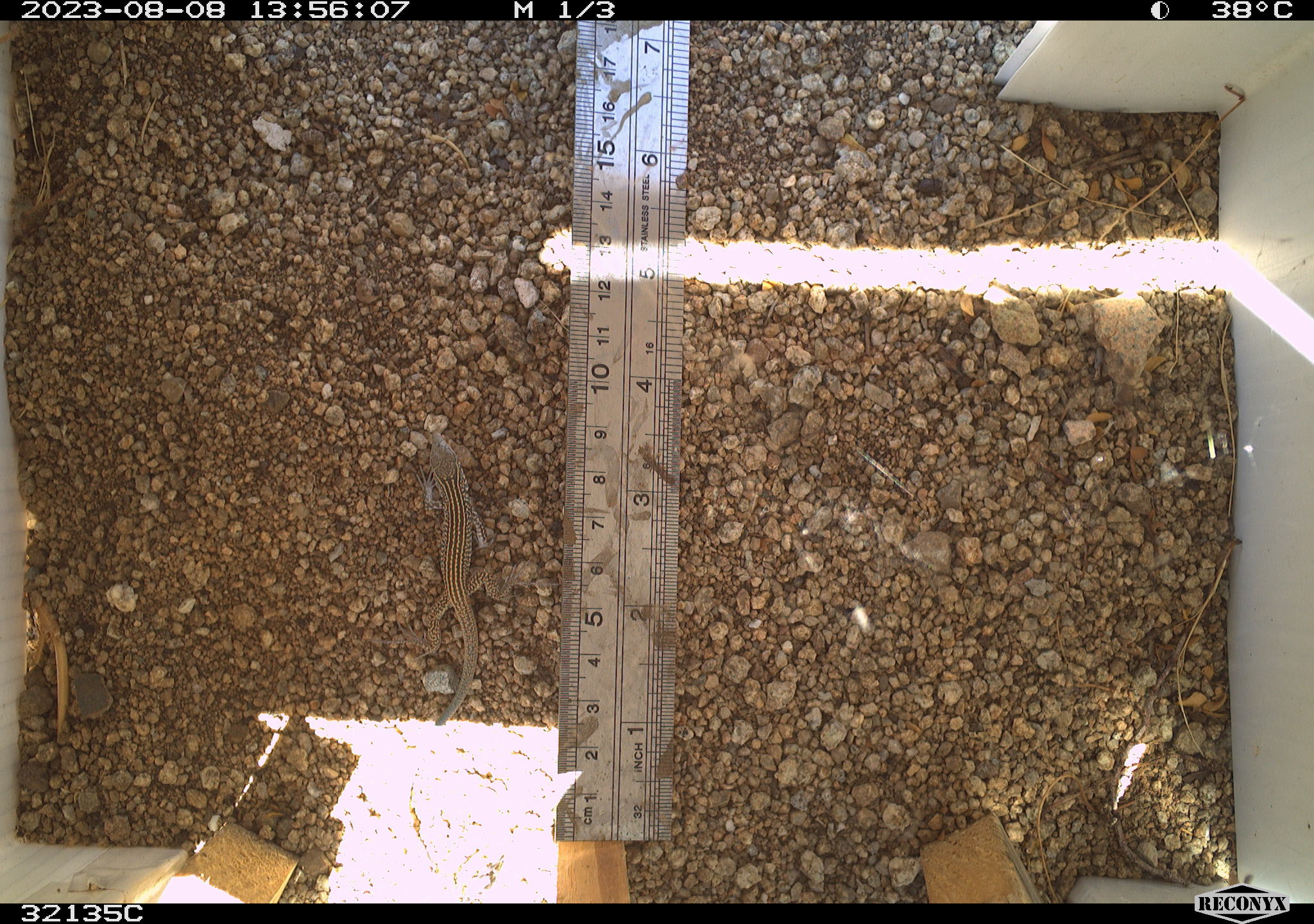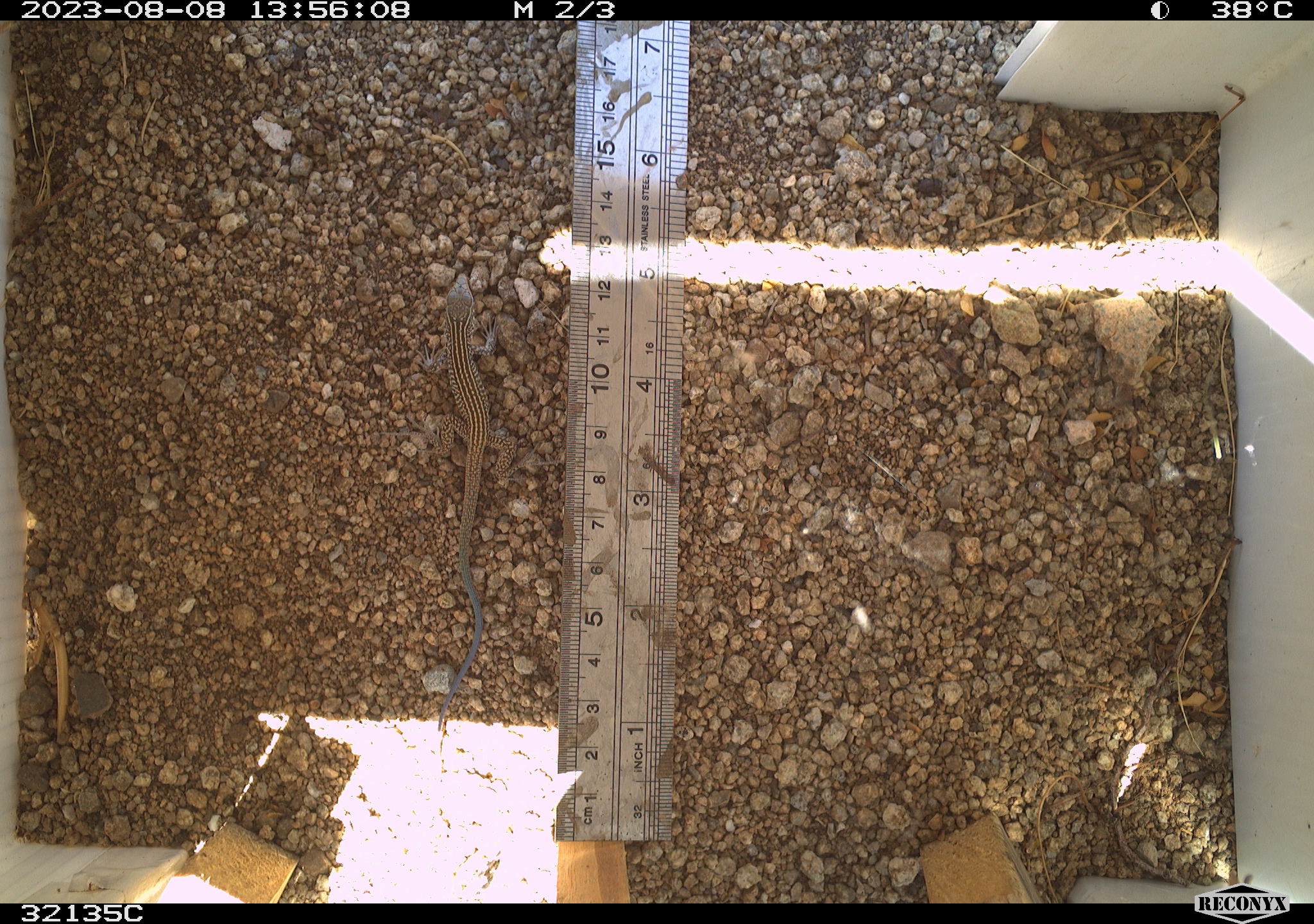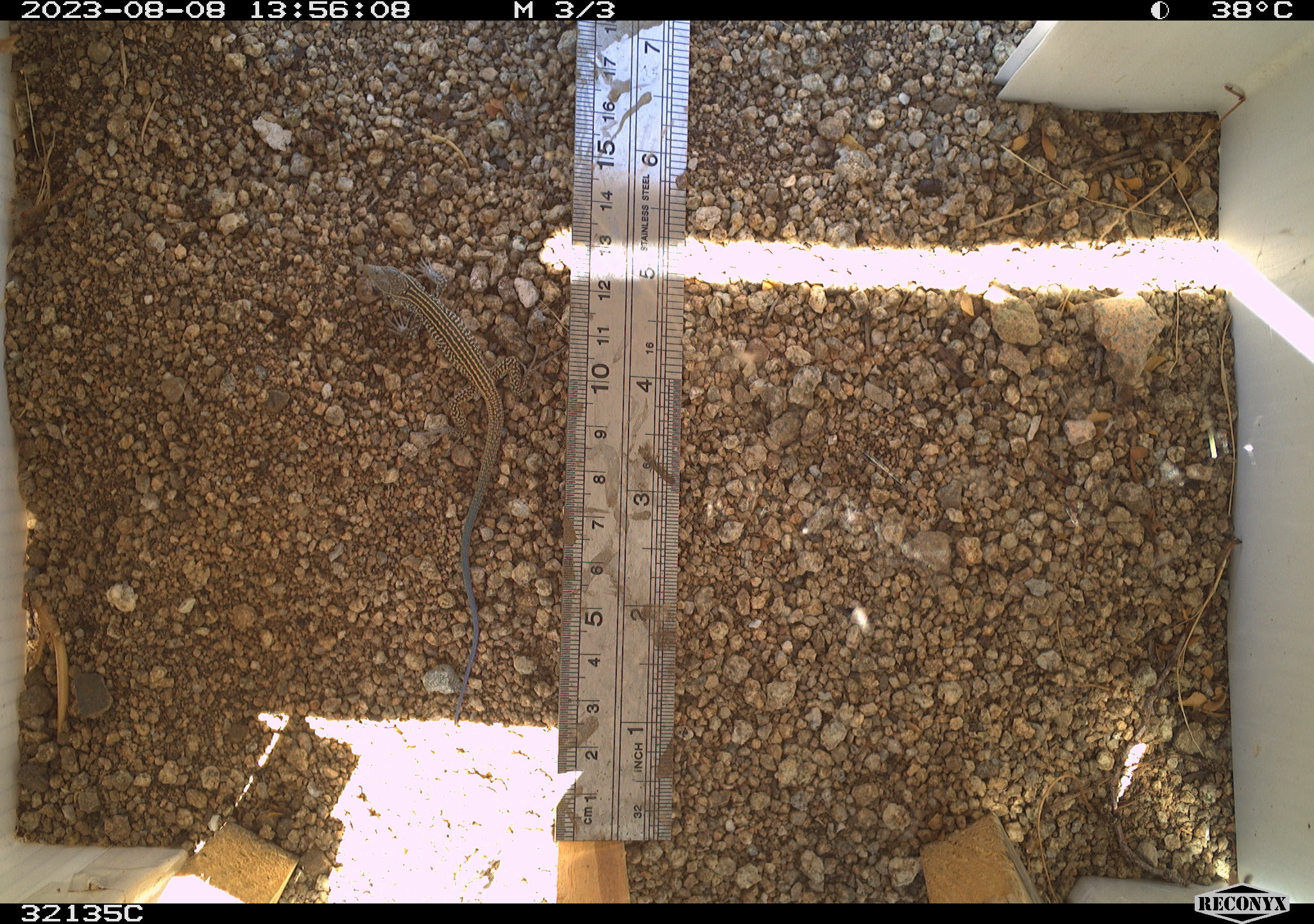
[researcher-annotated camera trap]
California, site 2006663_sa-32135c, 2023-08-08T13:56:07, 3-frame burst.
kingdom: Animalia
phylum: Chordata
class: Reptilia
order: Squamata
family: Teiidae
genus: Aspidoscelis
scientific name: Aspidoscelis tigris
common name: western whiptail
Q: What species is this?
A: Western whiptail (Aspidoscelis tigris).